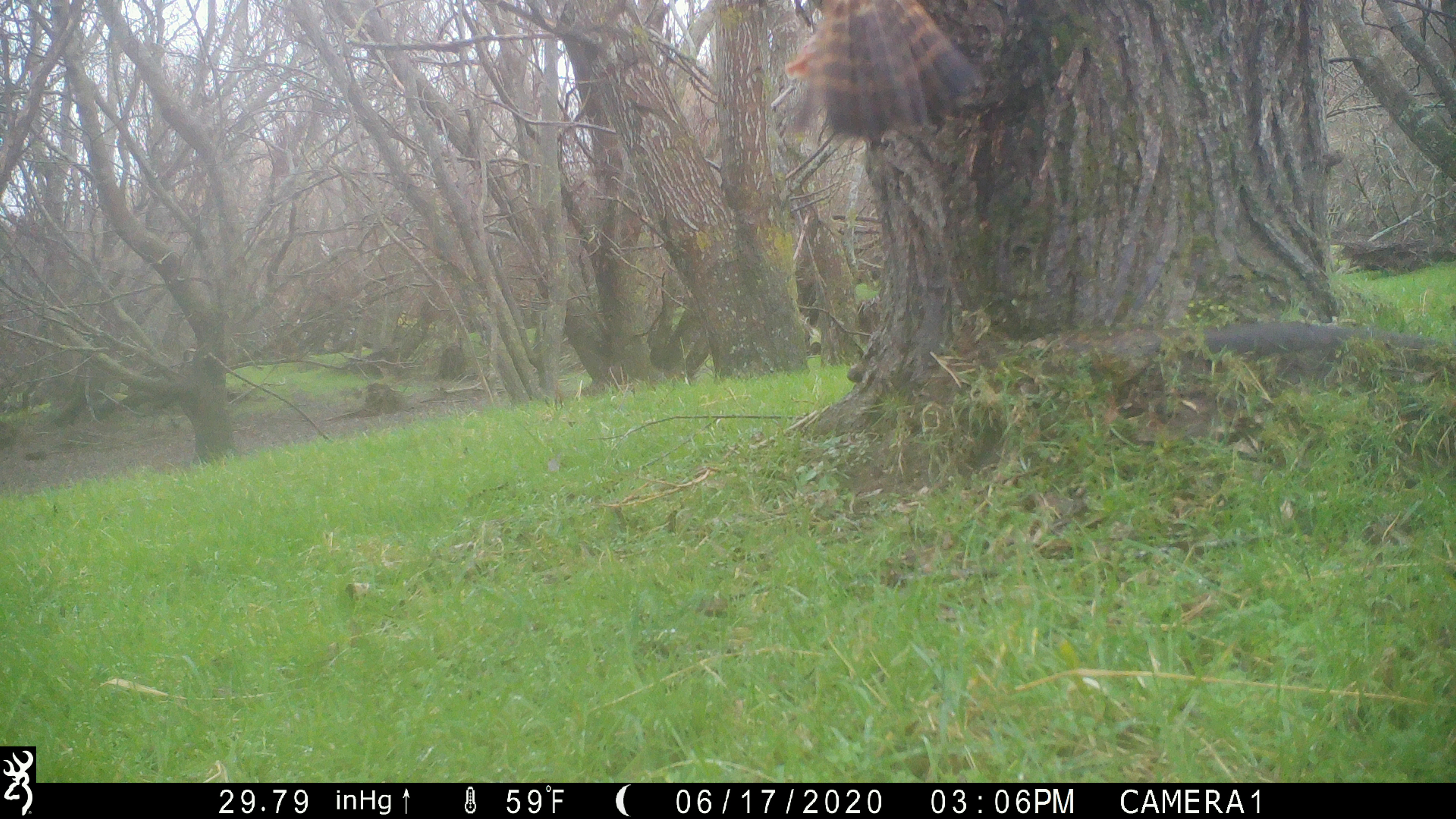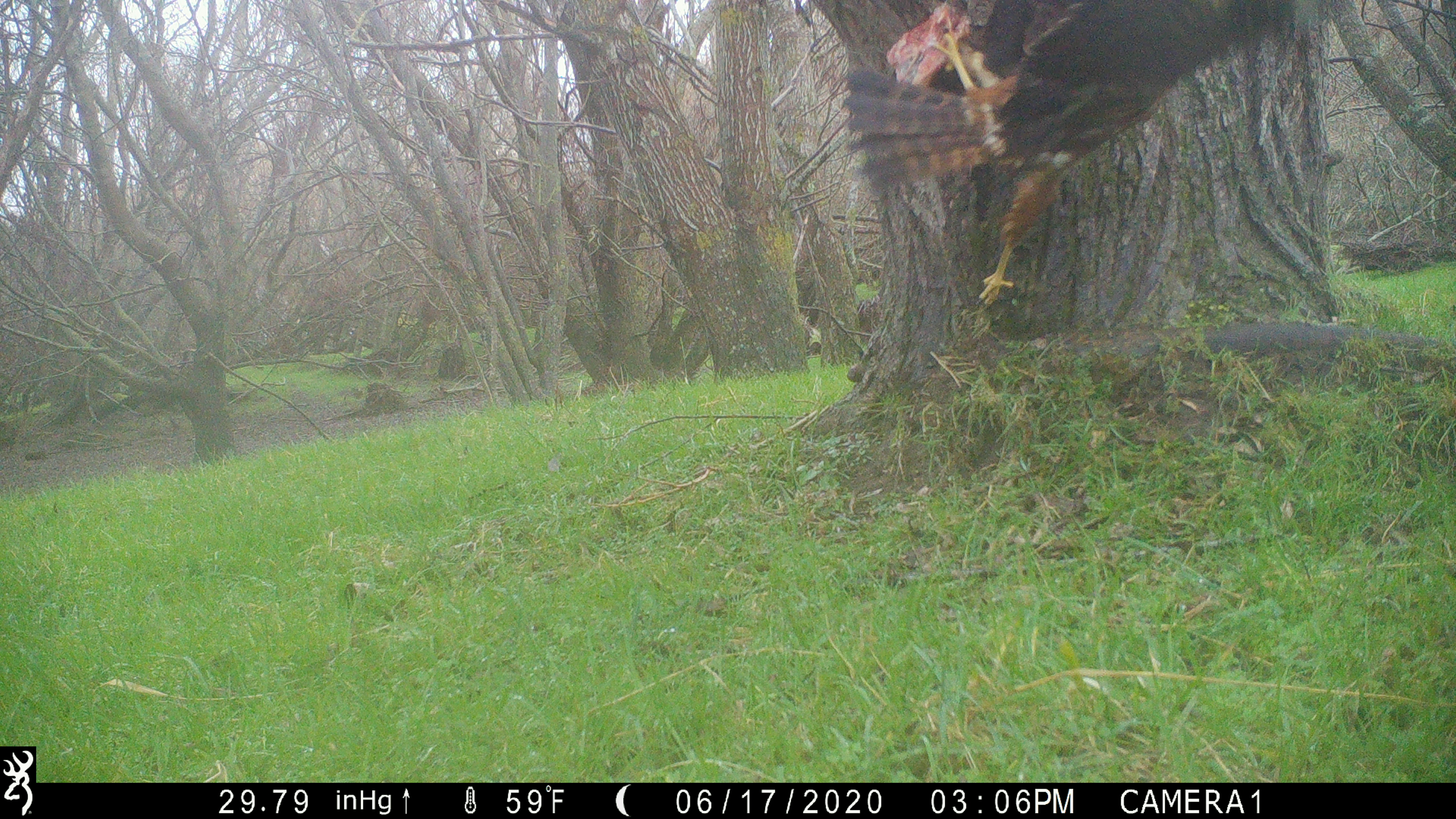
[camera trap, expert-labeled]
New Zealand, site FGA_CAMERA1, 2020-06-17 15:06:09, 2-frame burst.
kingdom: Animalia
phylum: Chordata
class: Aves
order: Accipitriformes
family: Accipitridae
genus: Circus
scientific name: Circus approximans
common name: swamp harrier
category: harrier